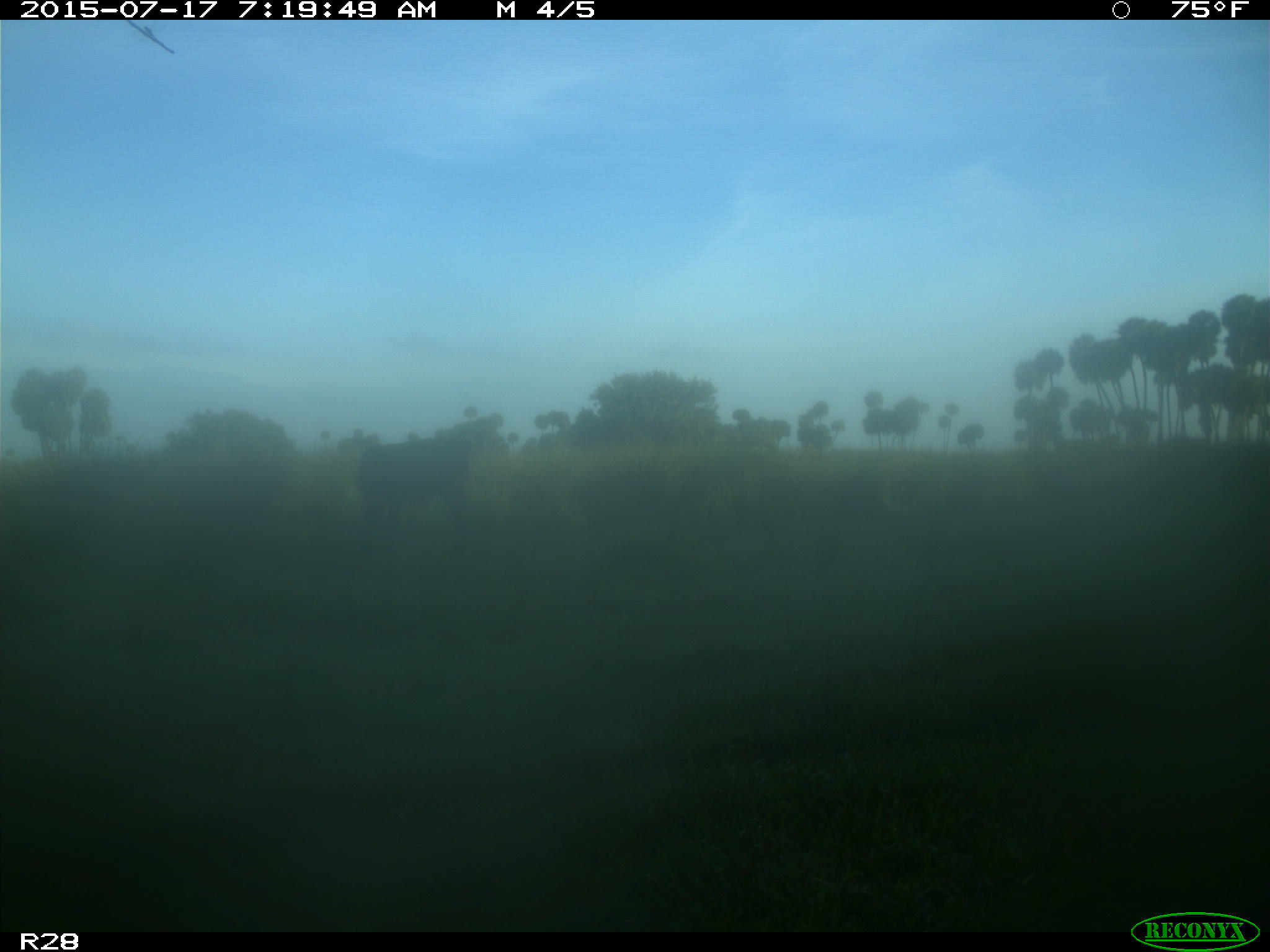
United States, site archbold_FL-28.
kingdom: Animalia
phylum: Chordata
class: Mammalia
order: Artiodactyla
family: Bovidae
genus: Bos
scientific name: Bos taurus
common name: domestic cow